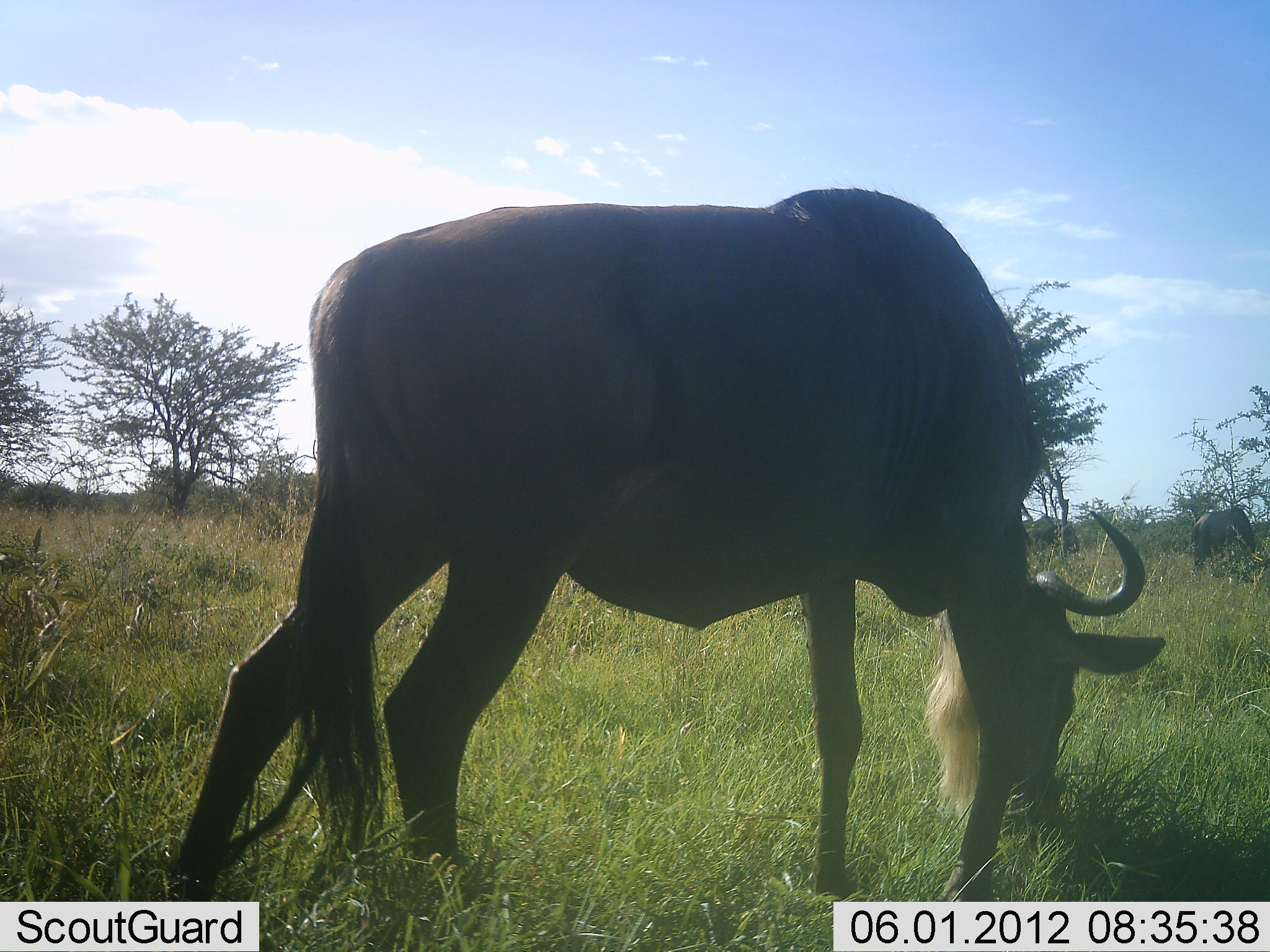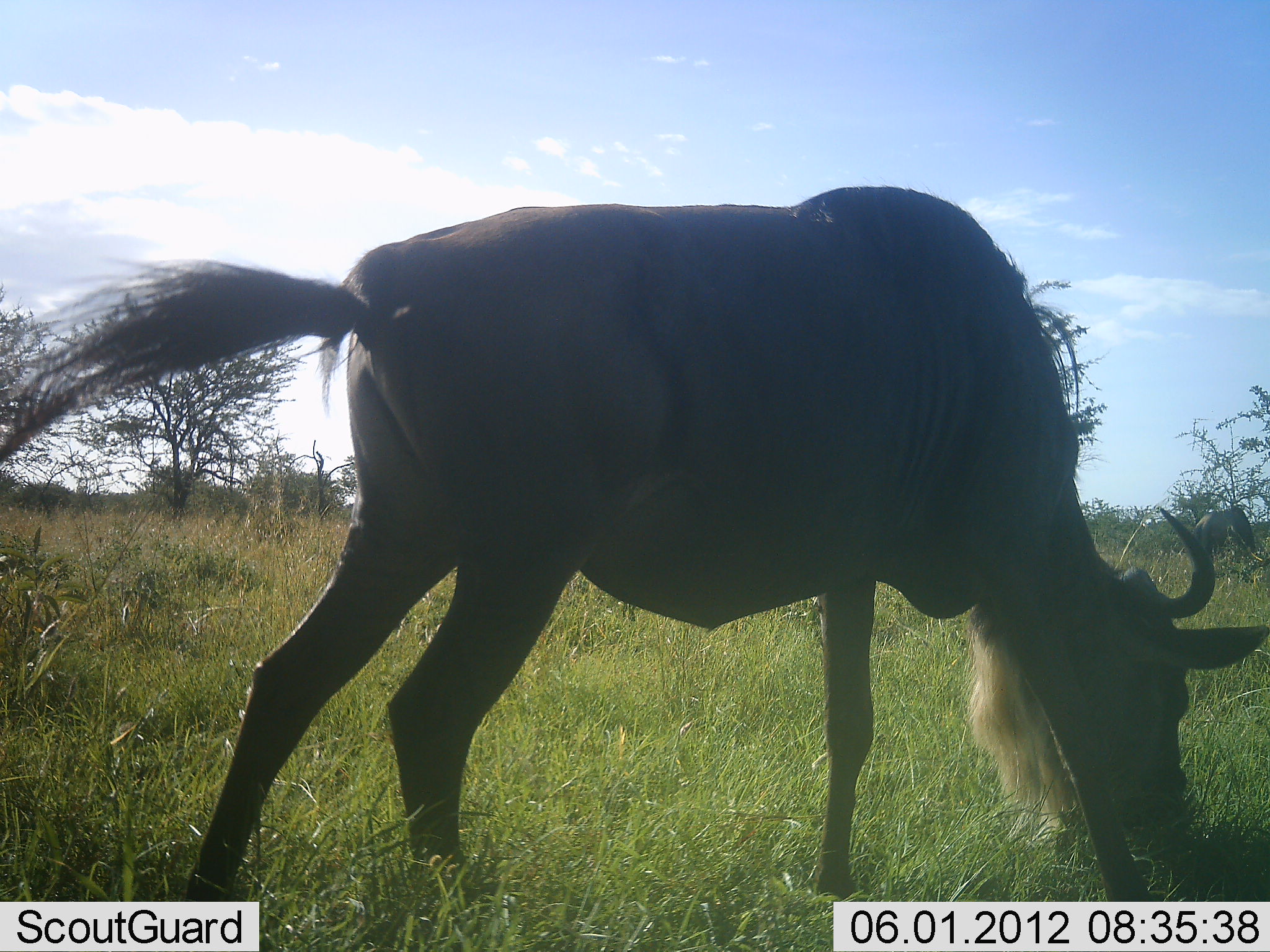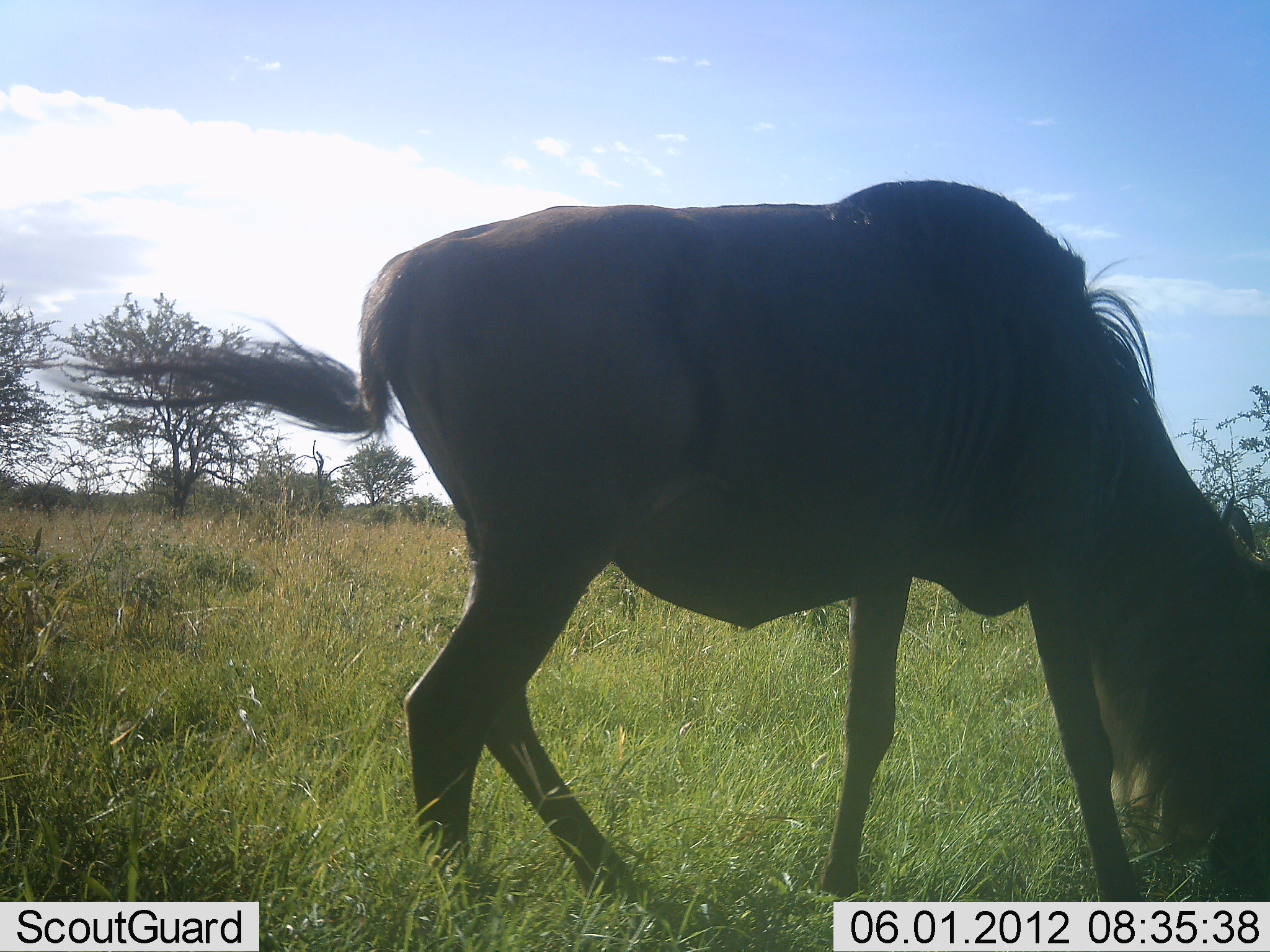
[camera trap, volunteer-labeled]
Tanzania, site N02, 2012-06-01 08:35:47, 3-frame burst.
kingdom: Animalia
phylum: Chordata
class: Mammalia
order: Artiodactyla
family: Bovidae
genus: Connochaetes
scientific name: Connochaetes taurinus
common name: blue wildebeest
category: wildebeest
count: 1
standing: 9%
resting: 0%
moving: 27%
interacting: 0%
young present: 0%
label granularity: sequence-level